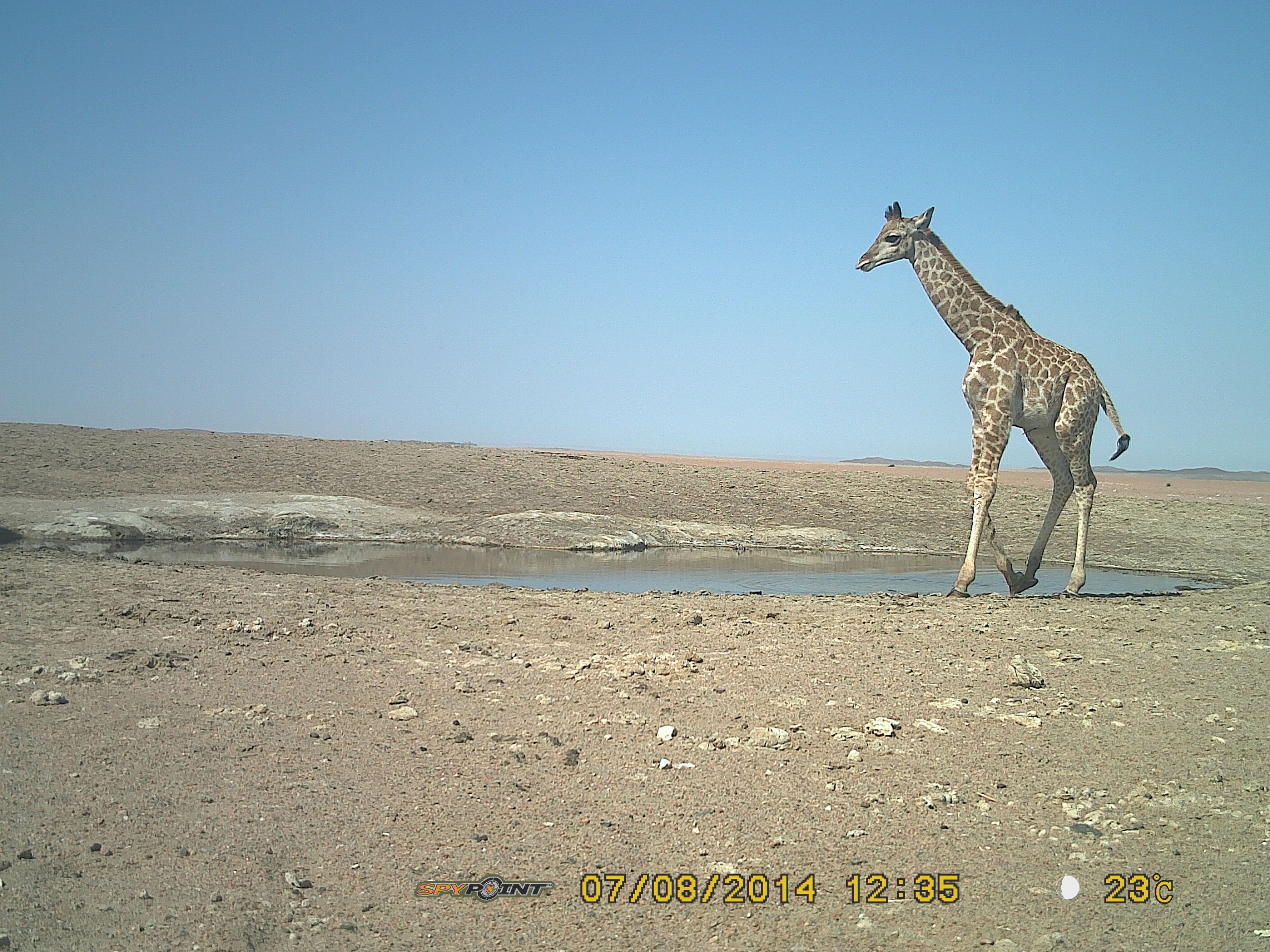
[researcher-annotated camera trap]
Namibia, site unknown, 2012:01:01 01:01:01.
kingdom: Animalia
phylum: Chordata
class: Mammalia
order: Artiodactyla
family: Giraffidae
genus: Giraffa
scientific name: Giraffa camelopardalis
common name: giraffe